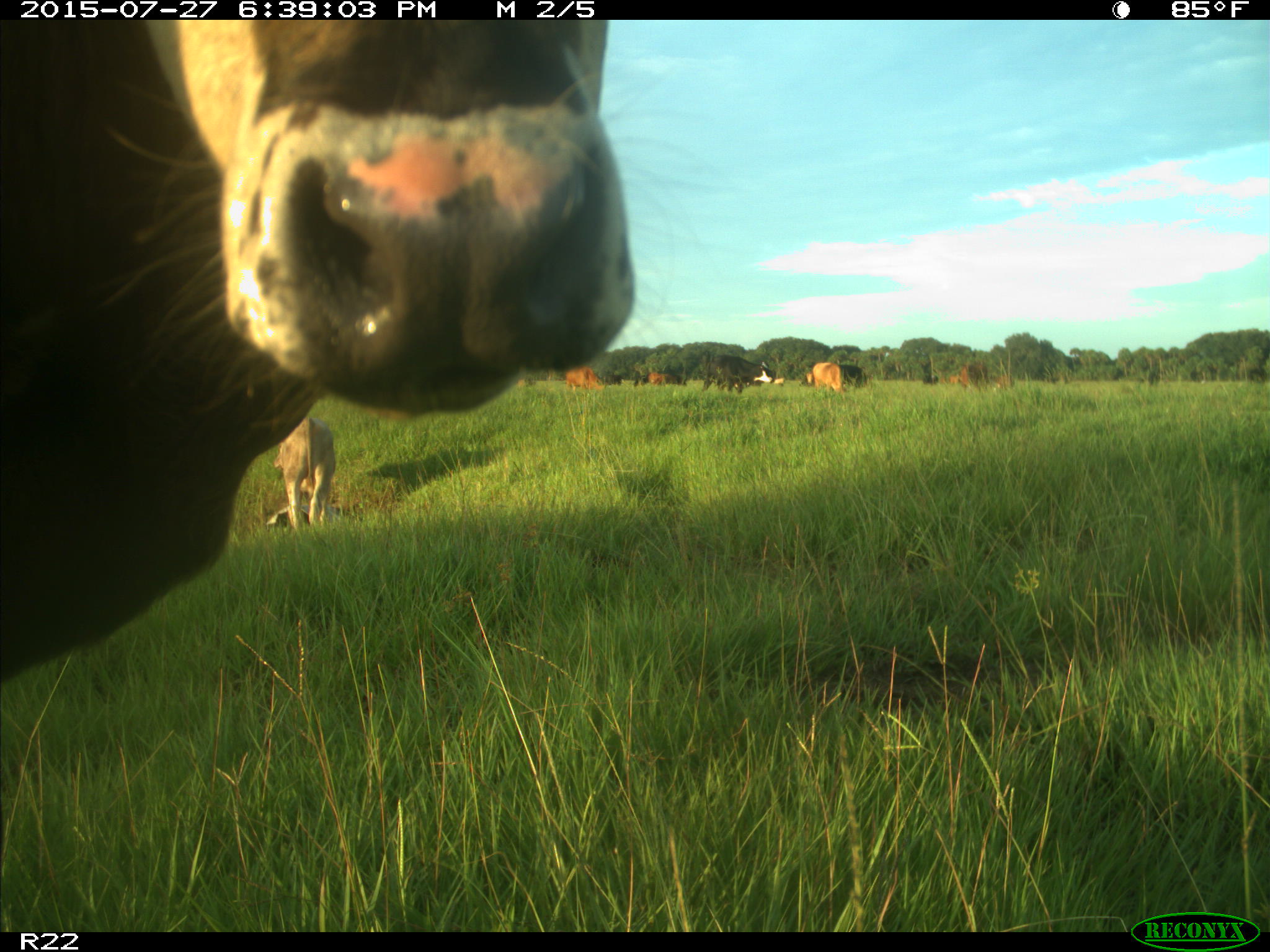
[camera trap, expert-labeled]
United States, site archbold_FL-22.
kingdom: Animalia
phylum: Chordata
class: Mammalia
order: Artiodactyla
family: Bovidae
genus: Bos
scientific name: Bos taurus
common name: domestic cow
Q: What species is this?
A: Bos taurus (domestic cow).